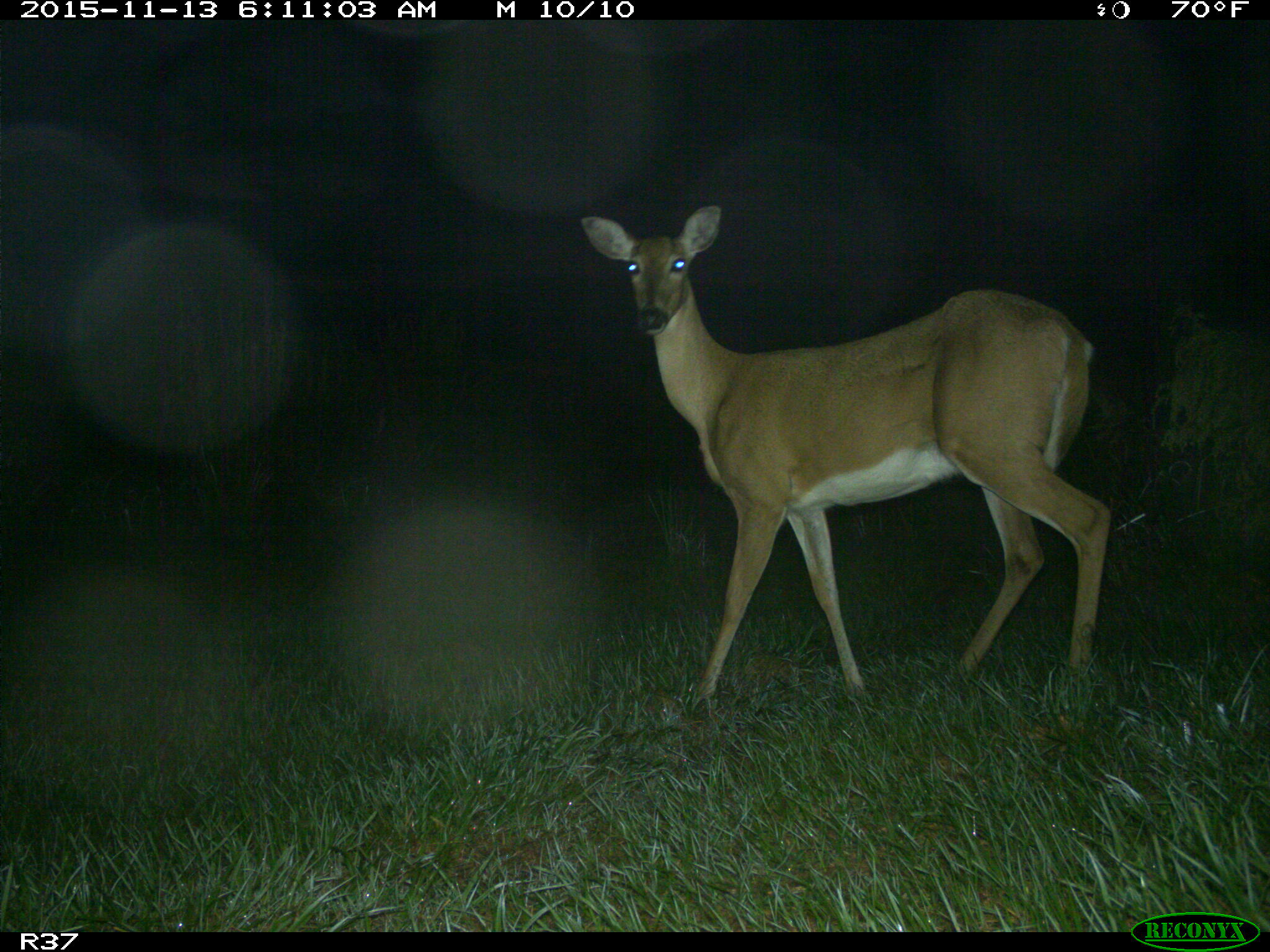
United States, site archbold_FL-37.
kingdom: Animalia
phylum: Chordata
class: Mammalia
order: Artiodactyla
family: Cervidae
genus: Odocoileus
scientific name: Odocoileus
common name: deer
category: unidentified deer